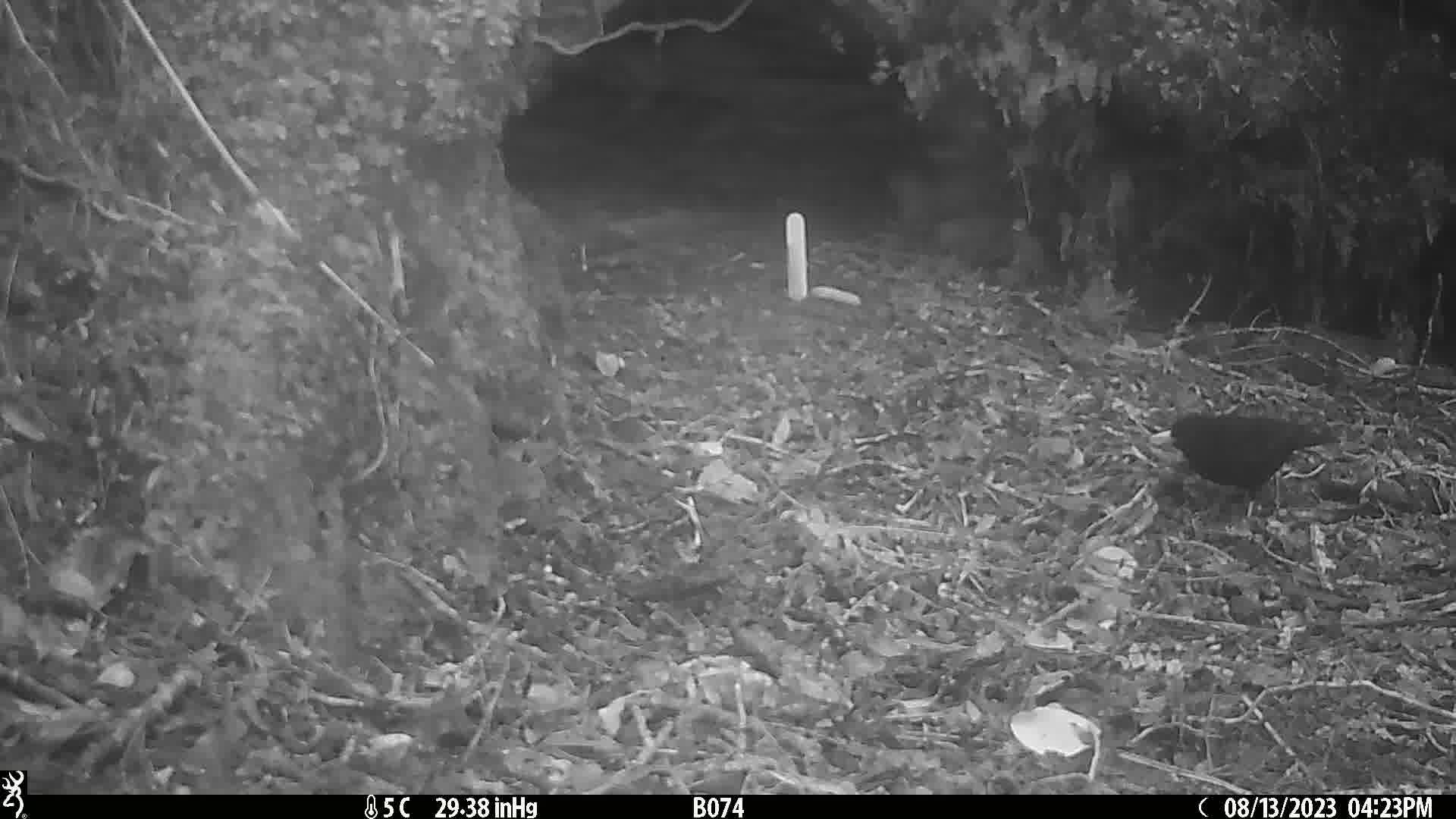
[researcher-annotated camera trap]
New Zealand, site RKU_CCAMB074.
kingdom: Animalia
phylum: Chordata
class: Aves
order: Passeriformes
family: Turdidae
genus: Turdus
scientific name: Turdus merula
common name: eurasian blackbird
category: blackbird